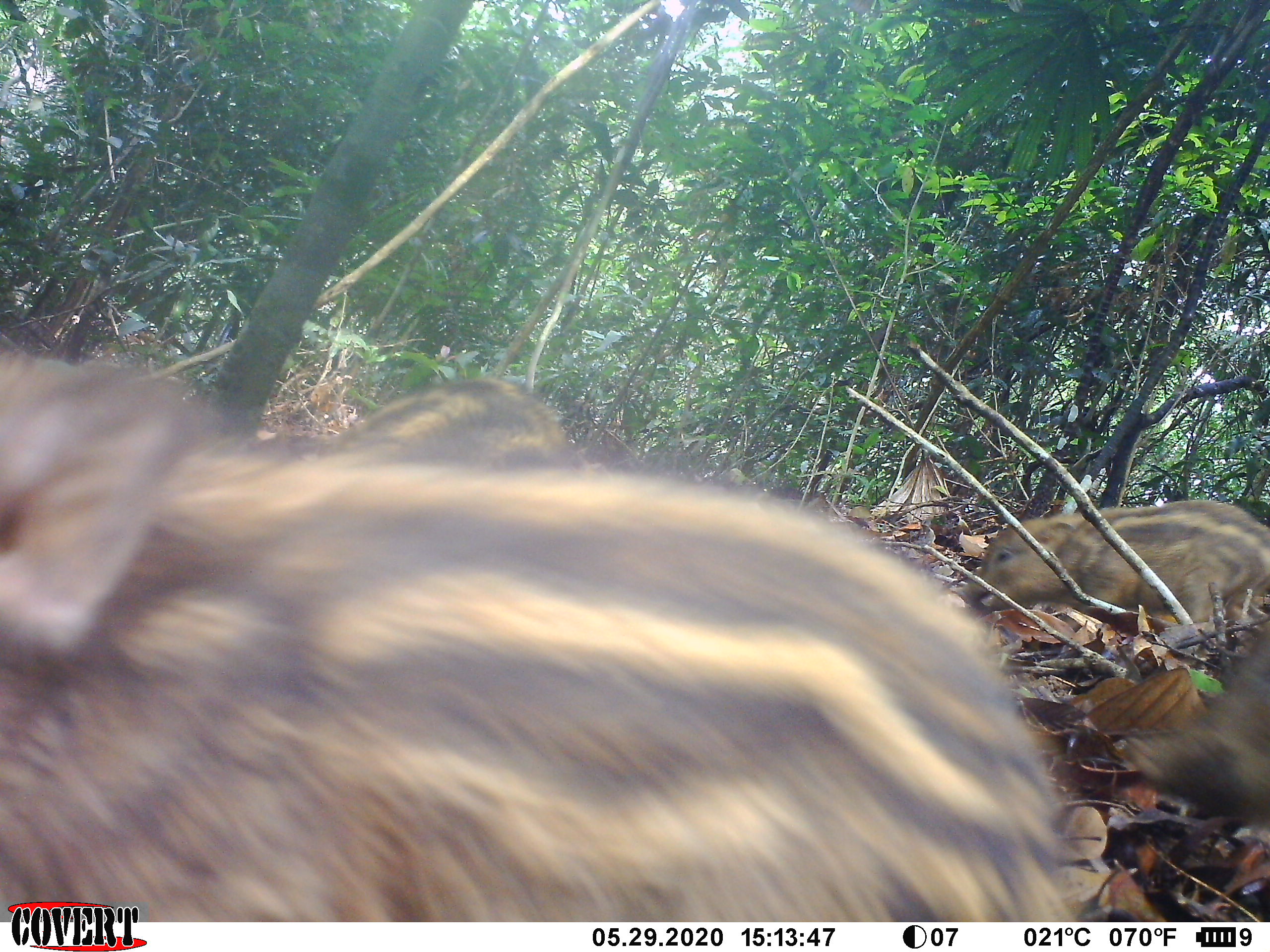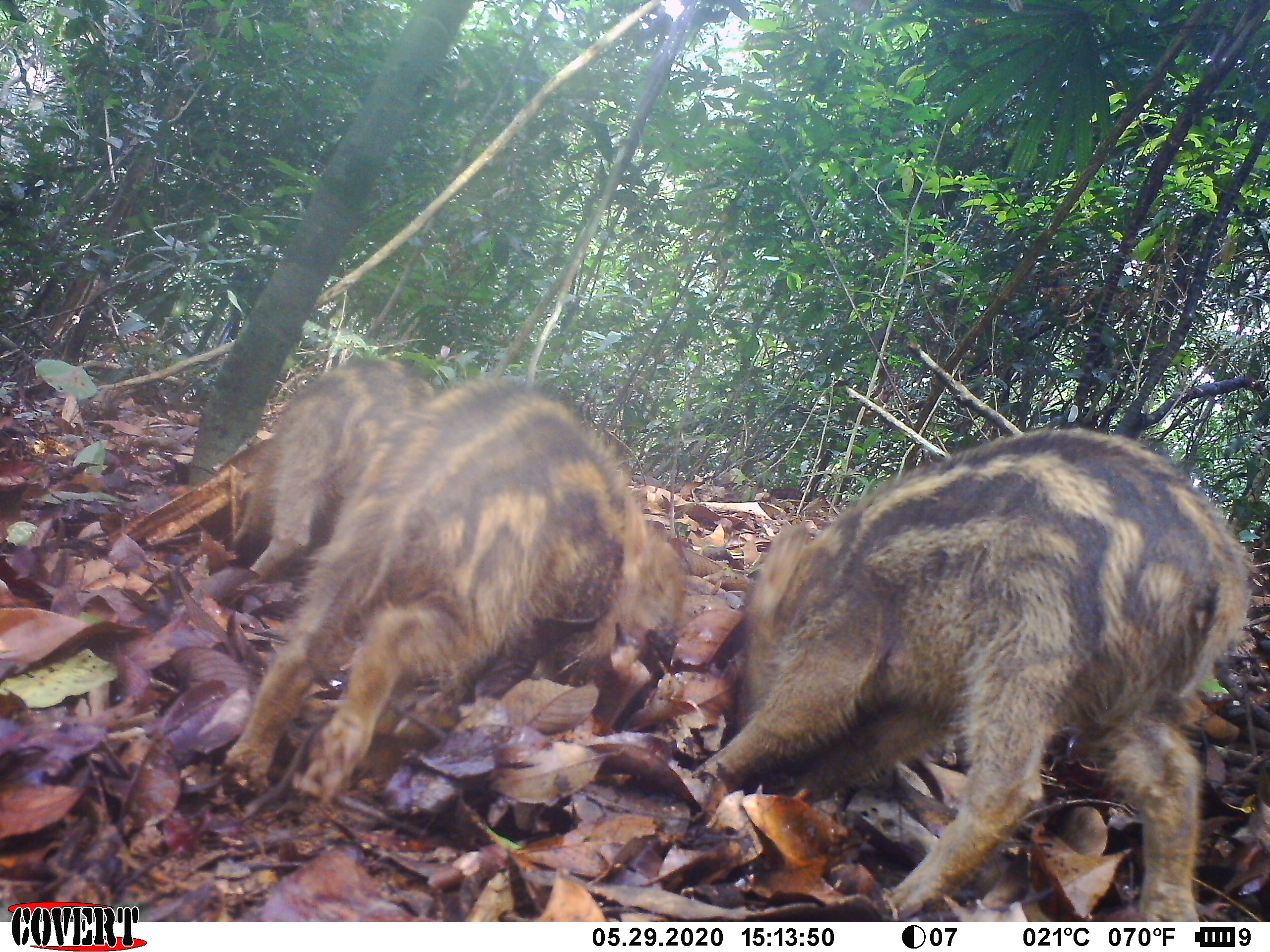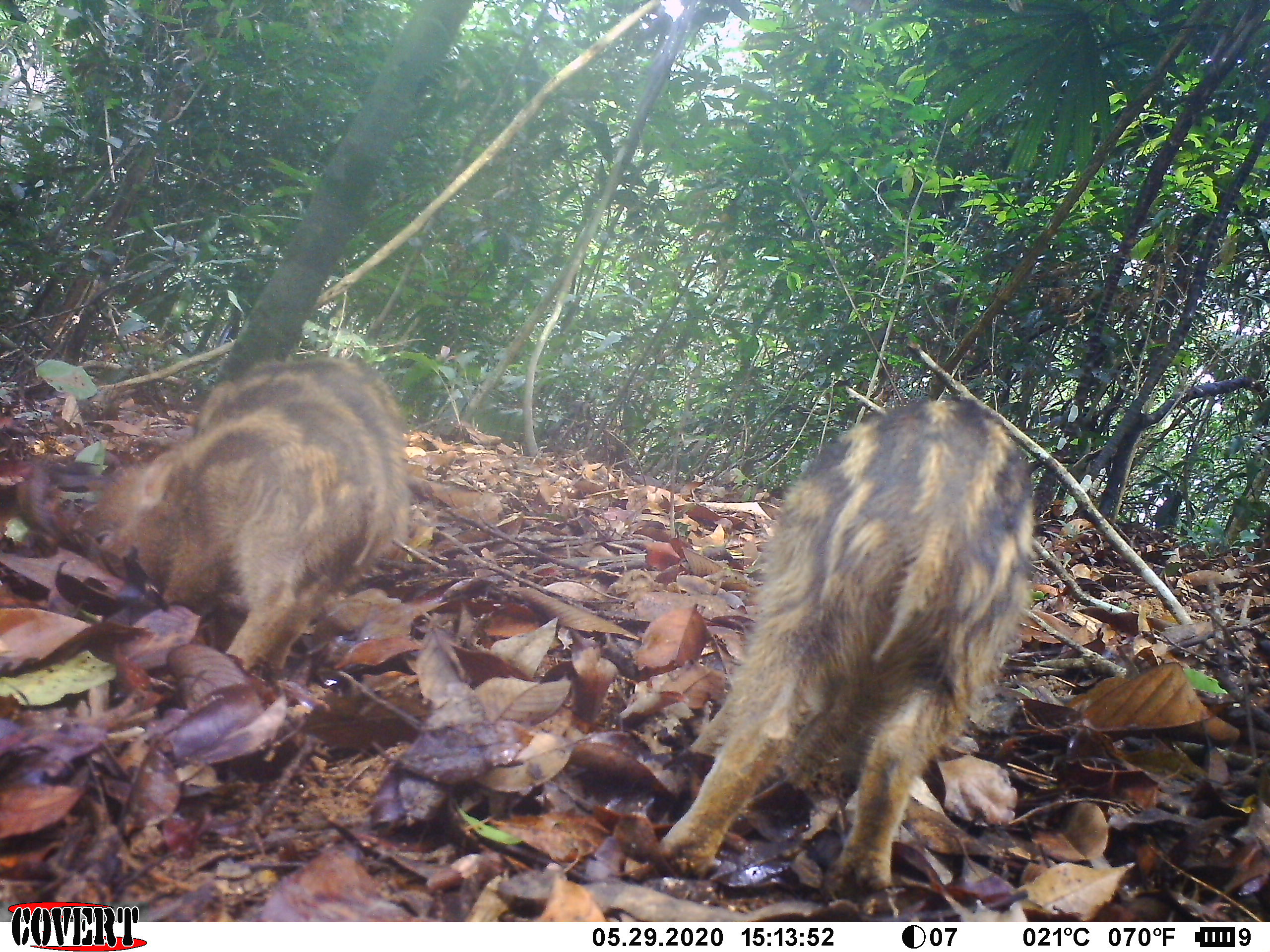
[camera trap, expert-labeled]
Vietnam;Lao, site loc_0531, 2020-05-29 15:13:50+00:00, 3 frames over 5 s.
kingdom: Animalia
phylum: Chordata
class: Mammalia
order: Artiodactyla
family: Suidae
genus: Sus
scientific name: Sus scrofa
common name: eurasian wild pig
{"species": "eurasian wild pig (Sus scrofa)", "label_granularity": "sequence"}